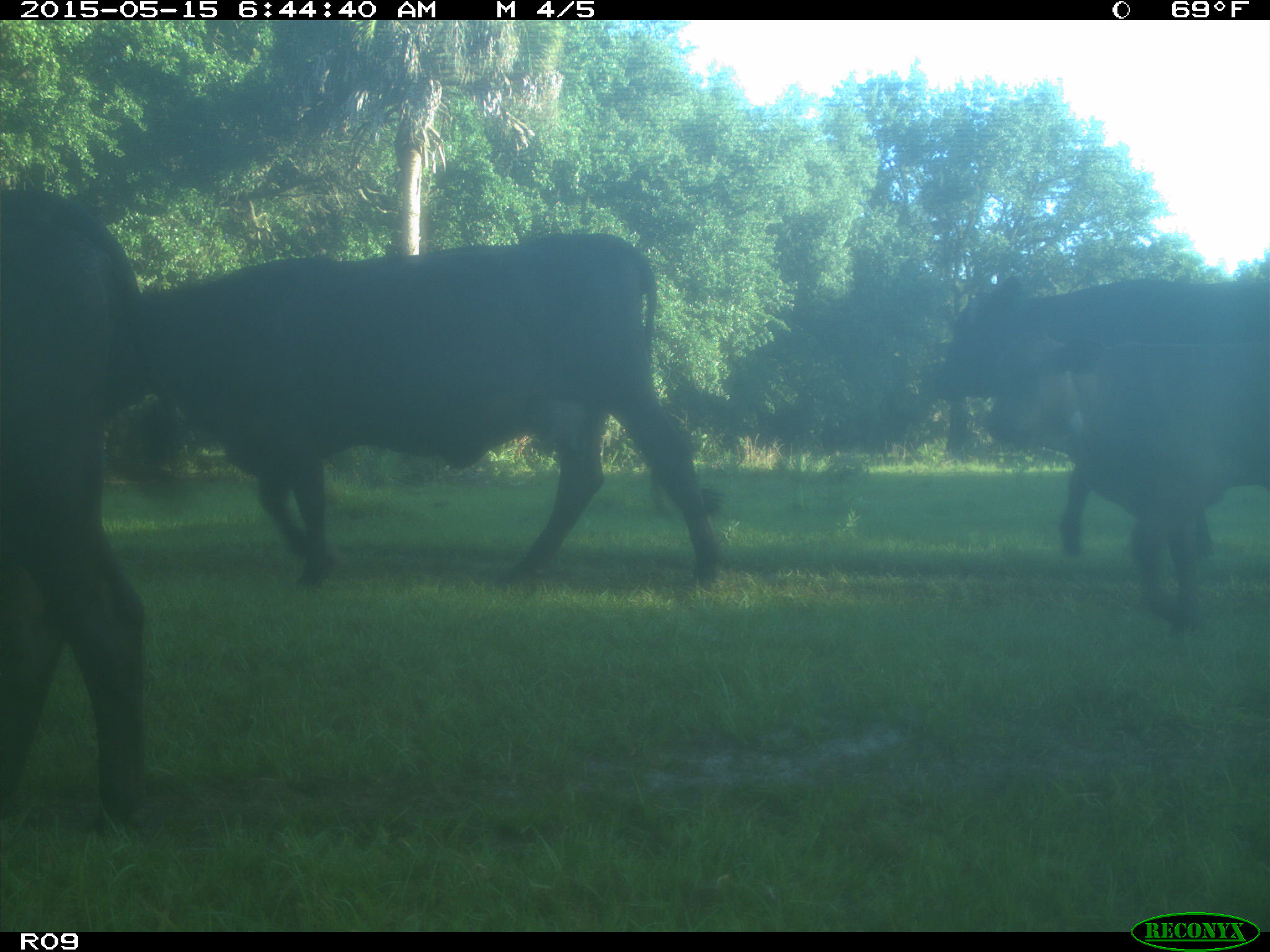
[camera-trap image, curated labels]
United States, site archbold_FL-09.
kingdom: Animalia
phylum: Chordata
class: Mammalia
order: Artiodactyla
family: Bovidae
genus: Bos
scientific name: Bos taurus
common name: domestic cow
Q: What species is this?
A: Bos taurus (domestic cow).